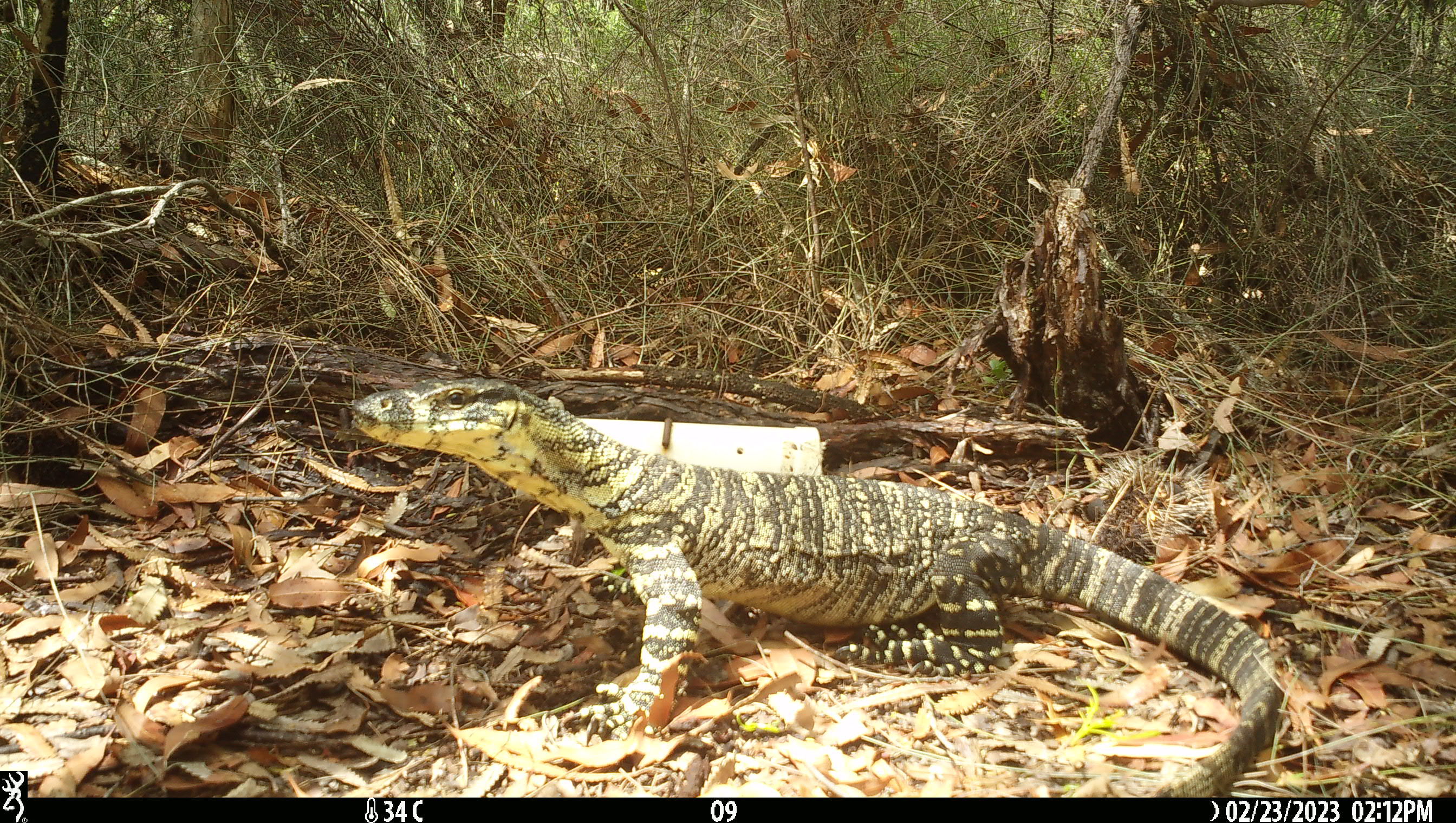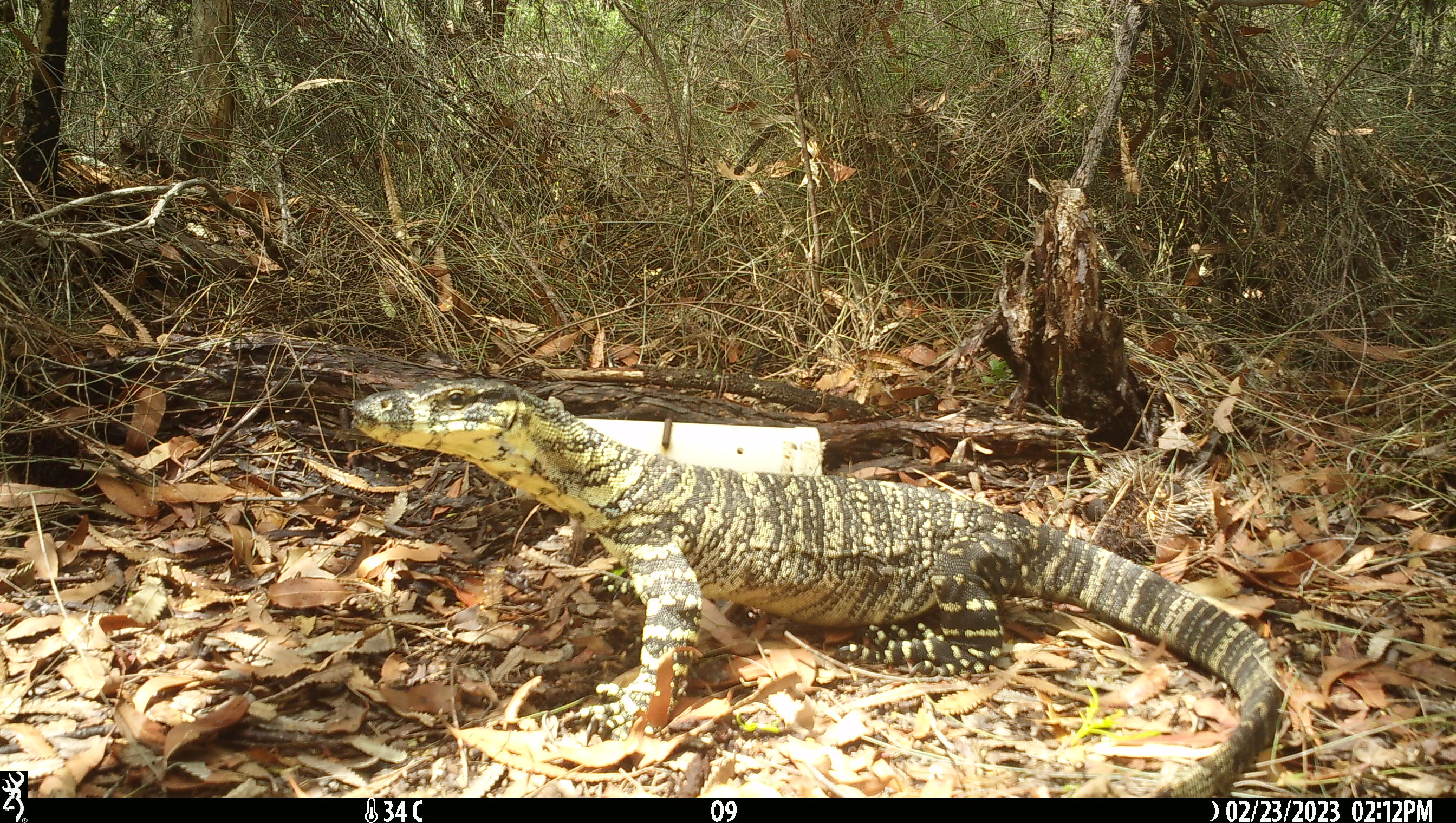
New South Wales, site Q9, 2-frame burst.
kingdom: Animalia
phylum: Chordata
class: Reptilia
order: Squamata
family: Varanidae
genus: Varanus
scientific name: Varanus varius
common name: lace monitor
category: goanna